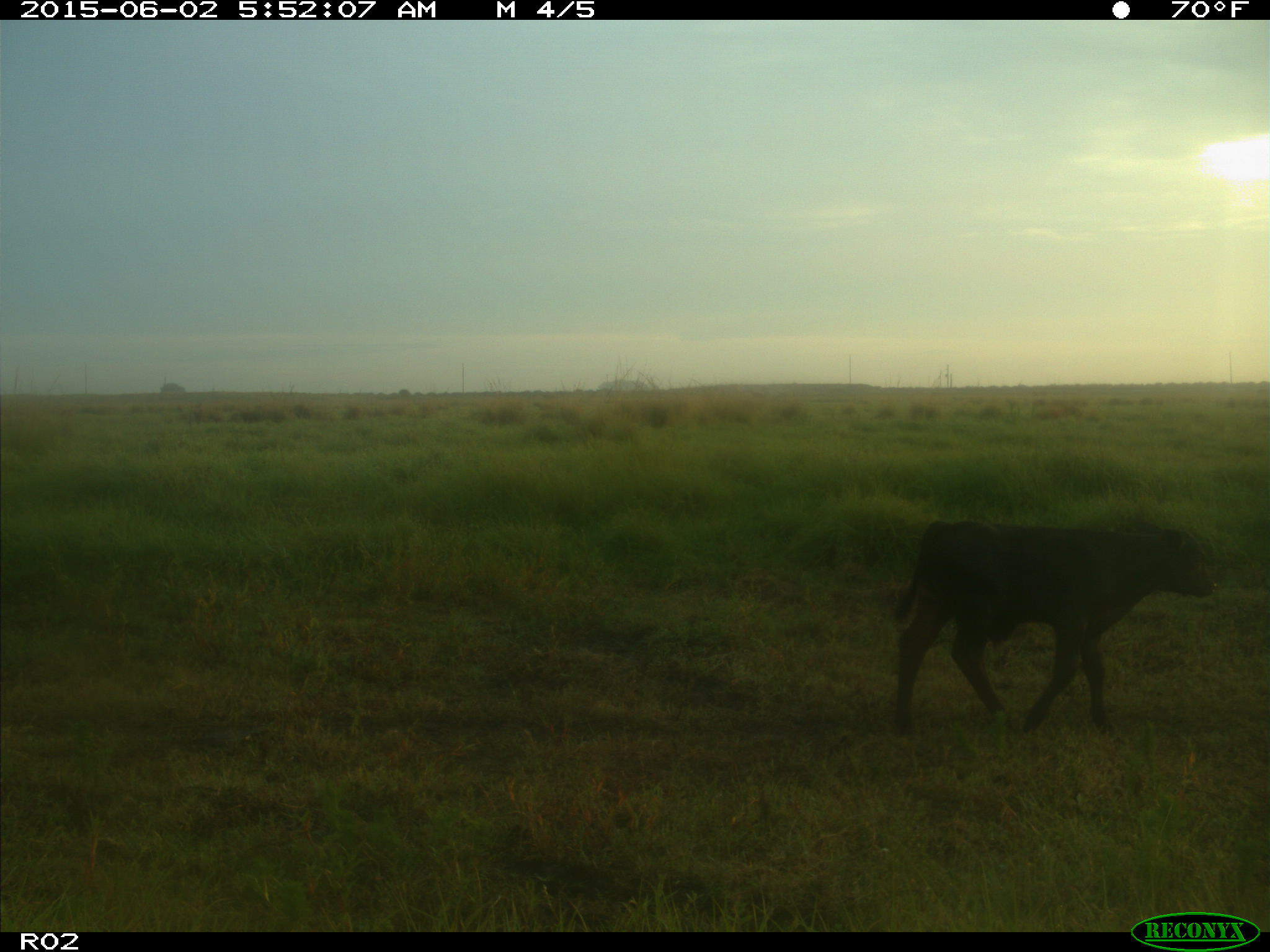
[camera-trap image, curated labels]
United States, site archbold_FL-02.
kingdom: Animalia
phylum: Chordata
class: Mammalia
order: Artiodactyla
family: Bovidae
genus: Bos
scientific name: Bos taurus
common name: domestic cow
Bos taurus (domestic cow).